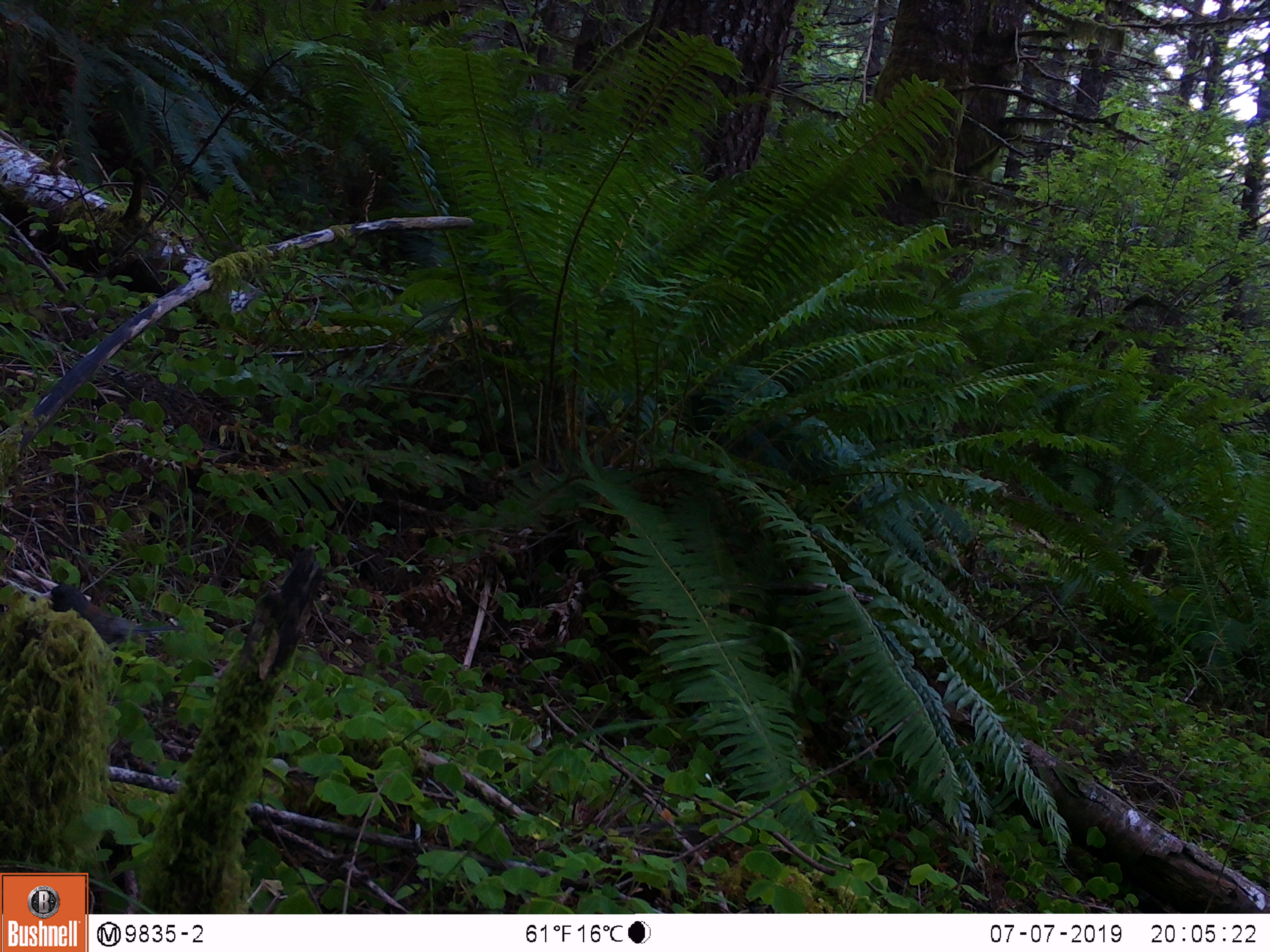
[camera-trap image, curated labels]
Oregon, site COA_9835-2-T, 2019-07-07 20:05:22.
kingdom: Animalia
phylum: Chordata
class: Aves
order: Passeriformes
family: Passerellidae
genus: Junco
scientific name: Junco hyemalis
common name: dark-eyed junco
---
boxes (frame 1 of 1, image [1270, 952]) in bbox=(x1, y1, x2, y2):
dark-eyed junco: bbox=(24, 571, 202, 659)